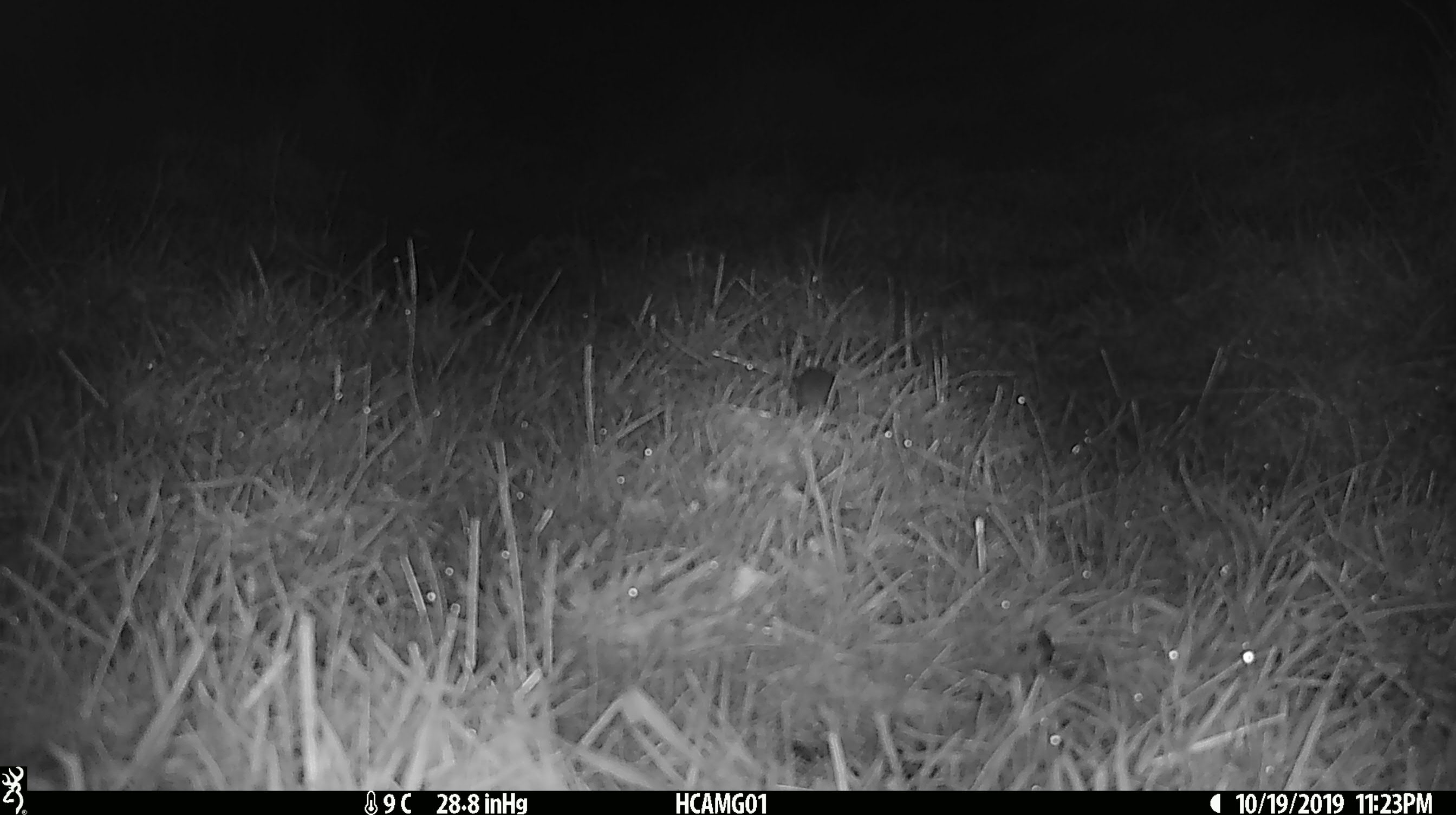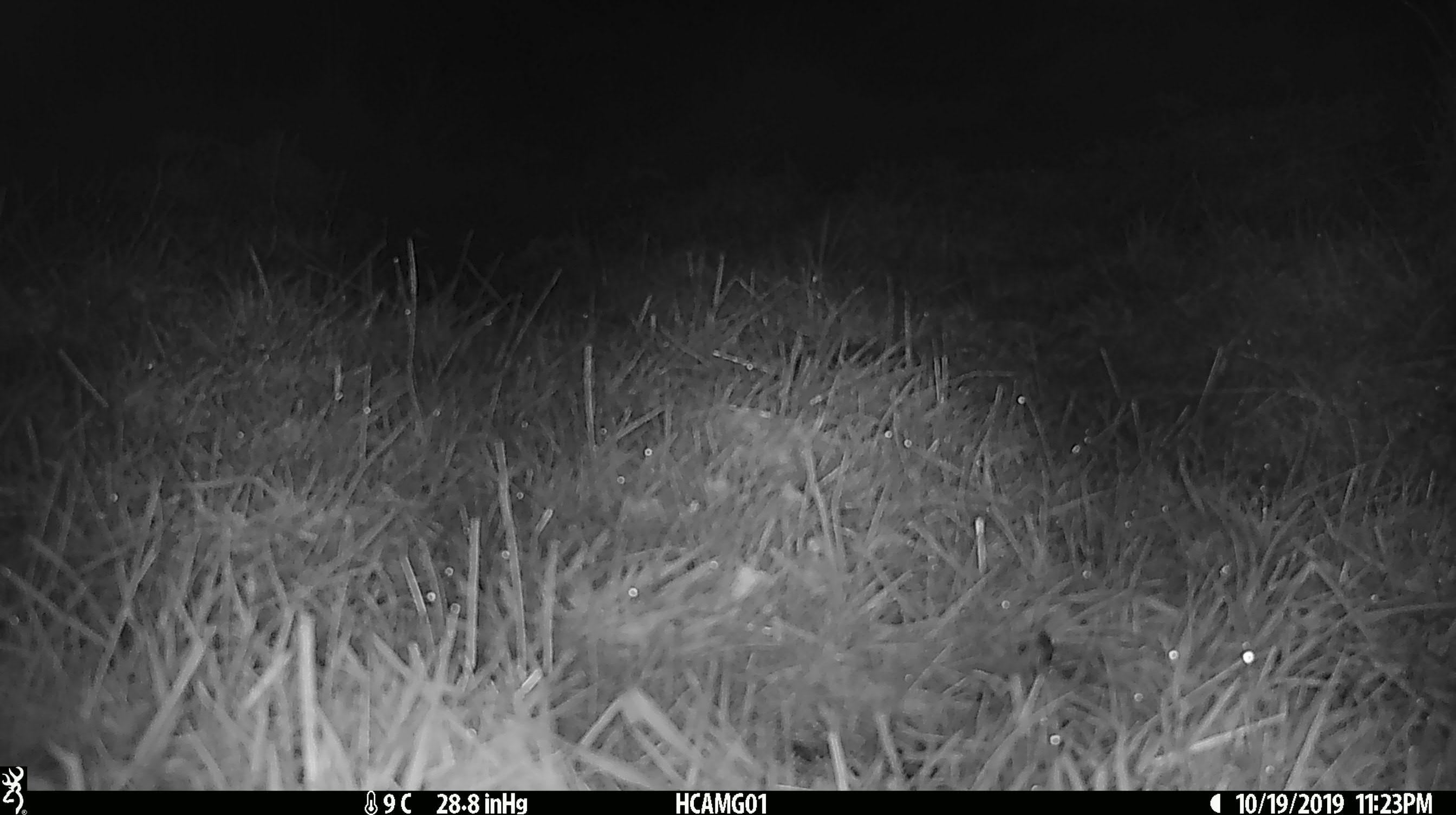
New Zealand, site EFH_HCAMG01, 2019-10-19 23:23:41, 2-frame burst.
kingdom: Animalia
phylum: Chordata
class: Mammalia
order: Rodentia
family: Muridae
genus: Mus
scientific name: Mus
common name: mouse